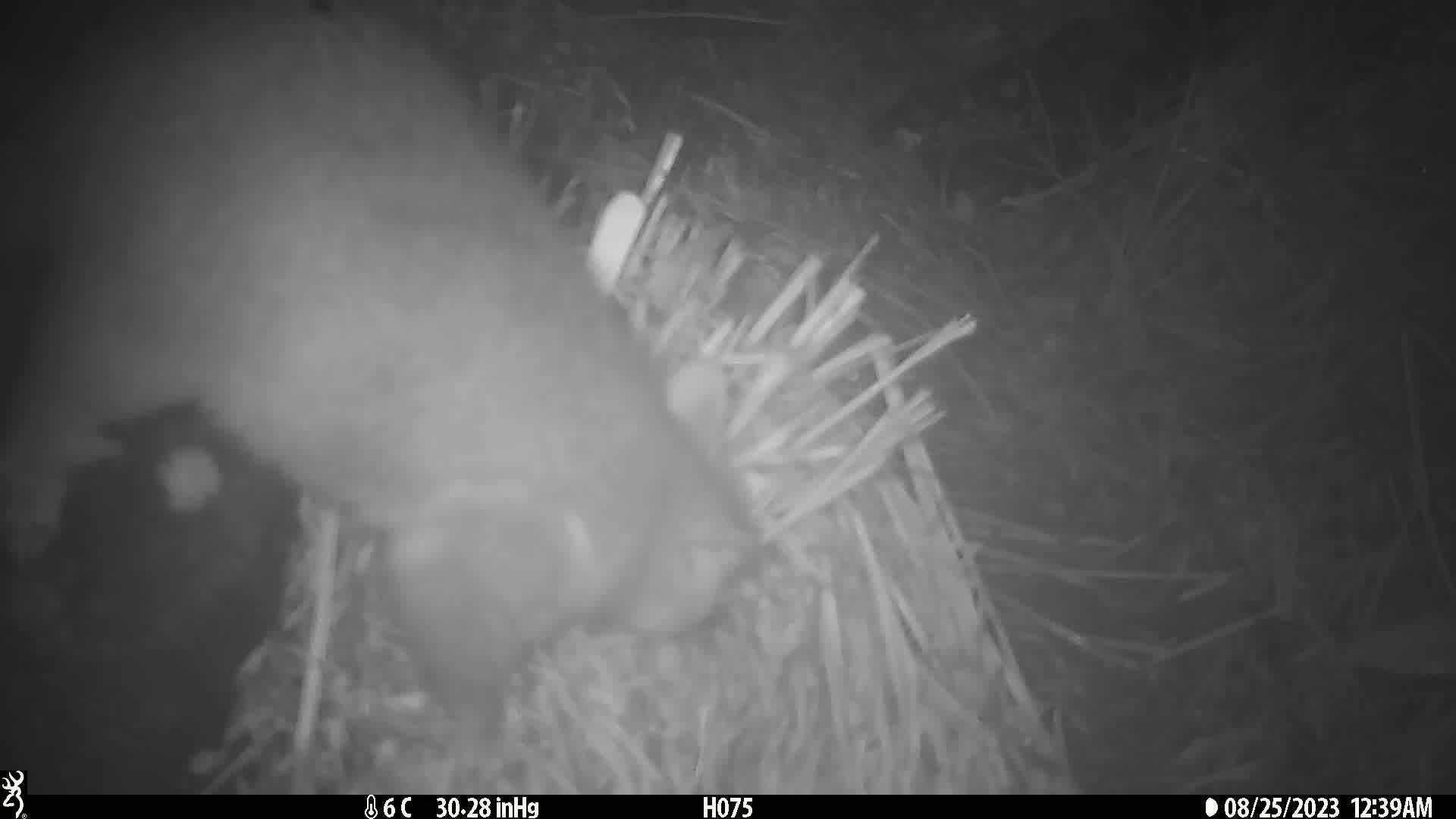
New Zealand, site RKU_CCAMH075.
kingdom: Animalia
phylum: Chordata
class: Mammalia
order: Diprotodontia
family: Phalangeridae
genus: Trichosurus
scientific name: Trichosurus vulpecula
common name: common brushtail possum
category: possum